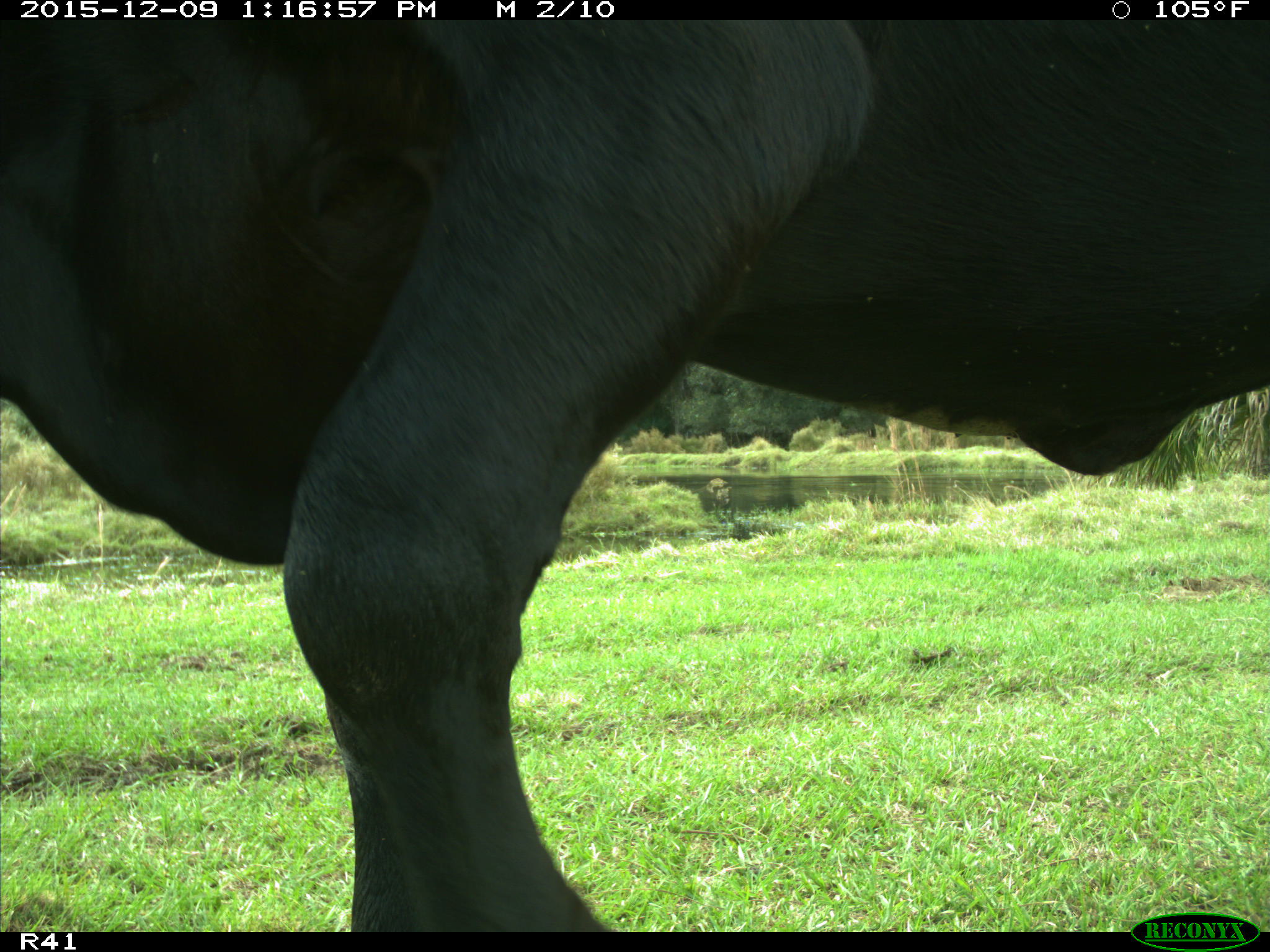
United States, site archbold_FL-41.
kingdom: Animalia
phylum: Chordata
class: Mammalia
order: Artiodactyla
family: Bovidae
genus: Bos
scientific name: Bos taurus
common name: domestic cow